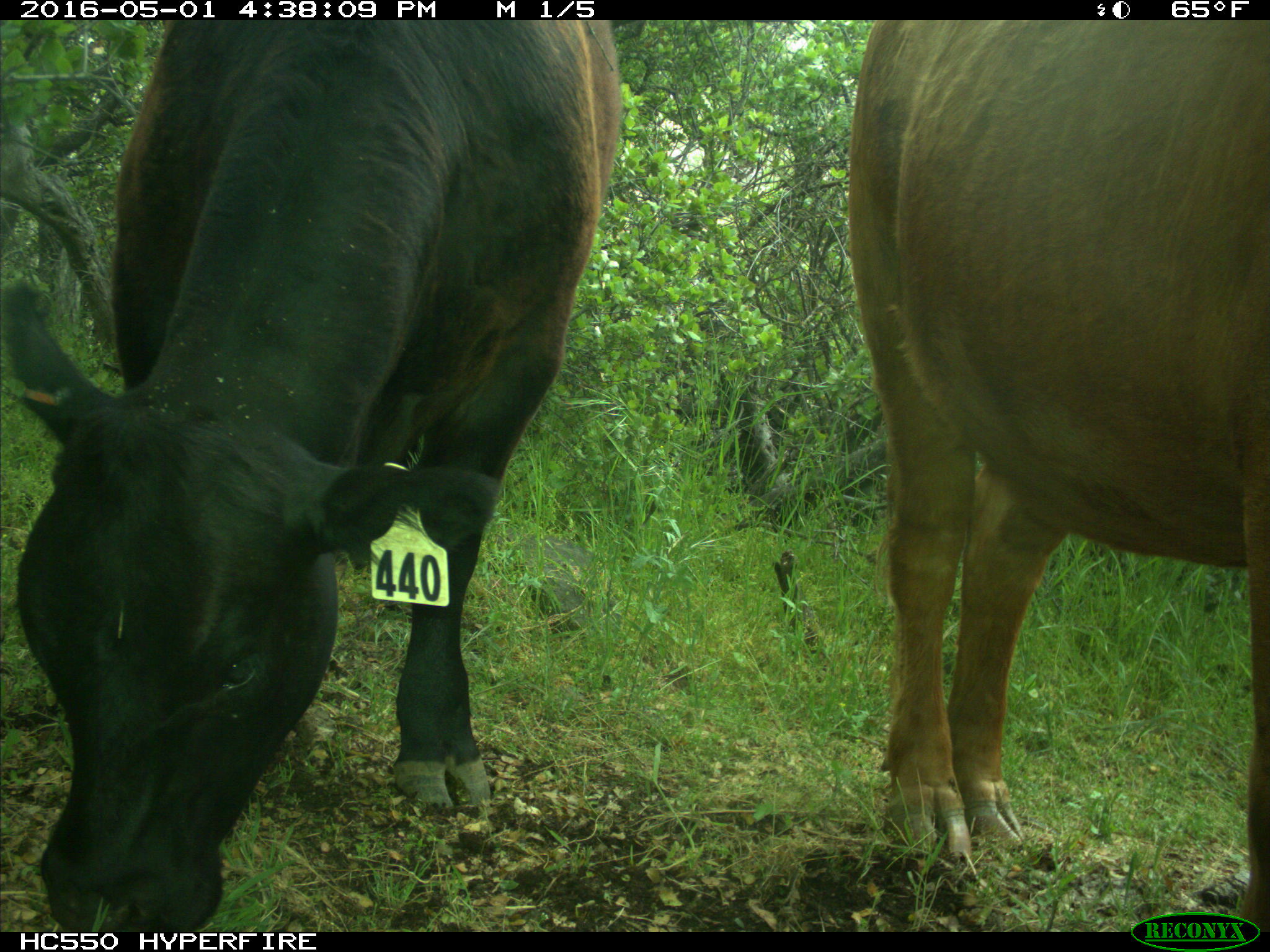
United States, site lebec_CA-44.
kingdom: Animalia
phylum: Chordata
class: Mammalia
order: Artiodactyla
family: Bovidae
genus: Bos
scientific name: Bos taurus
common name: domestic cow